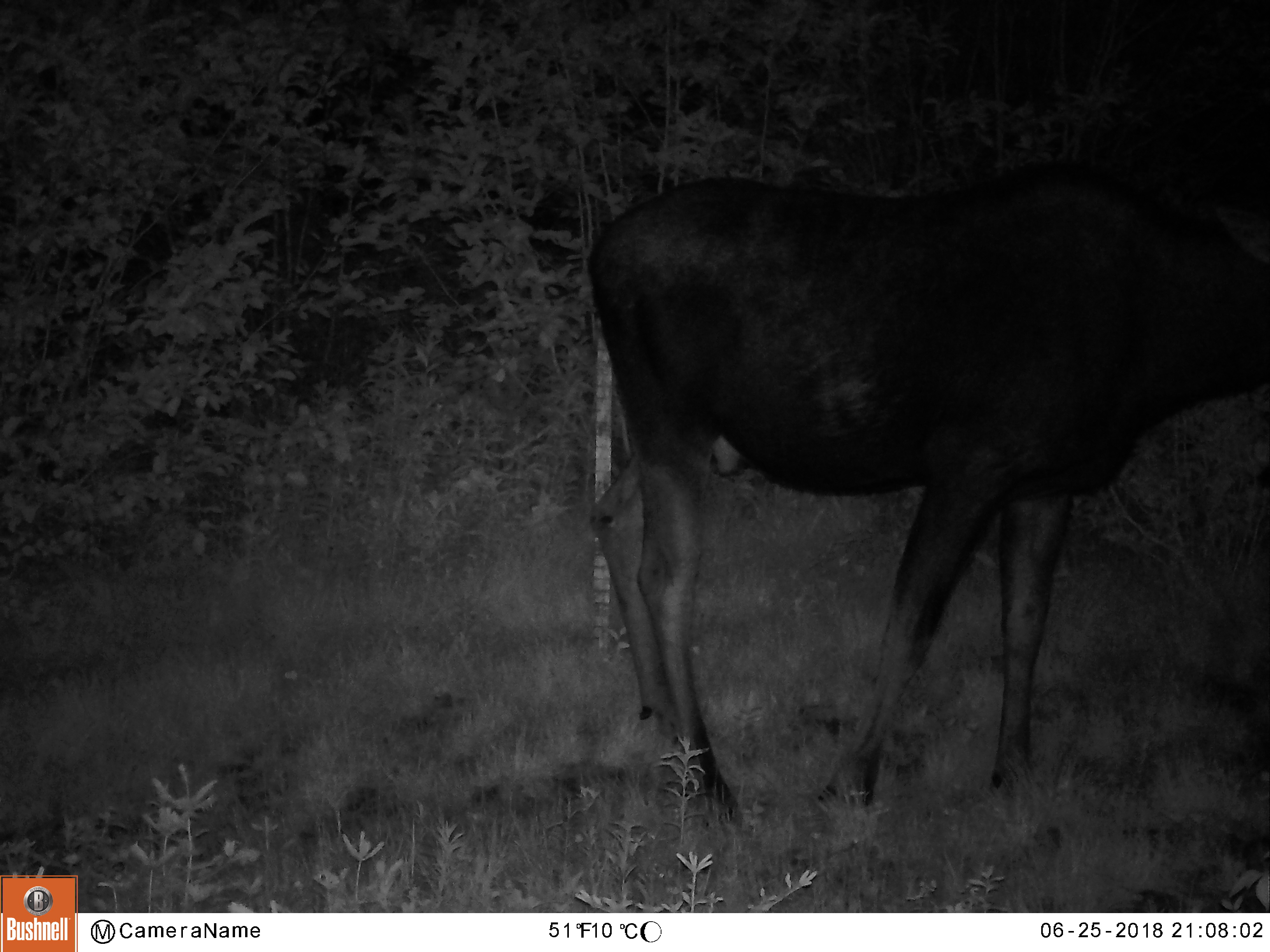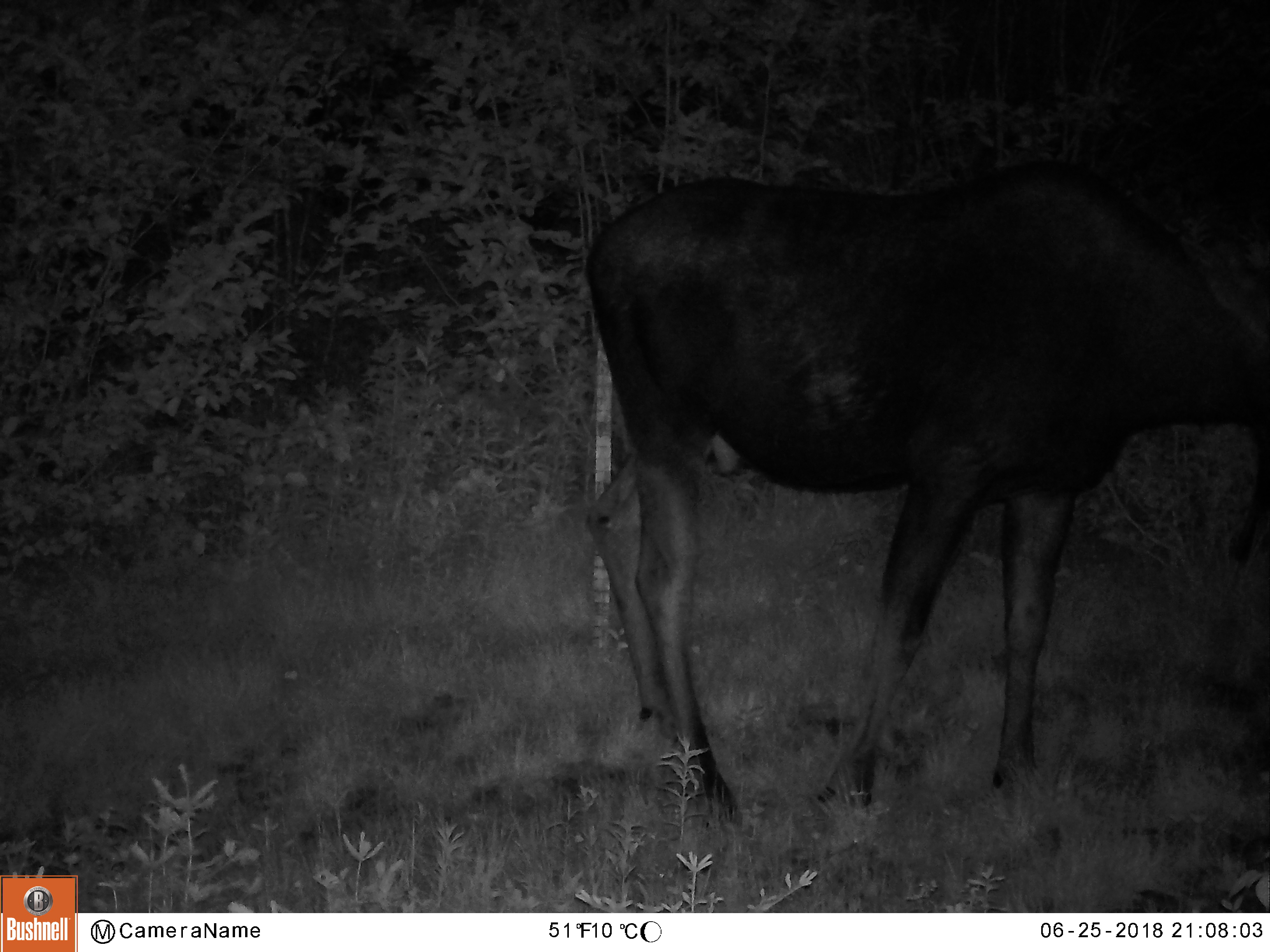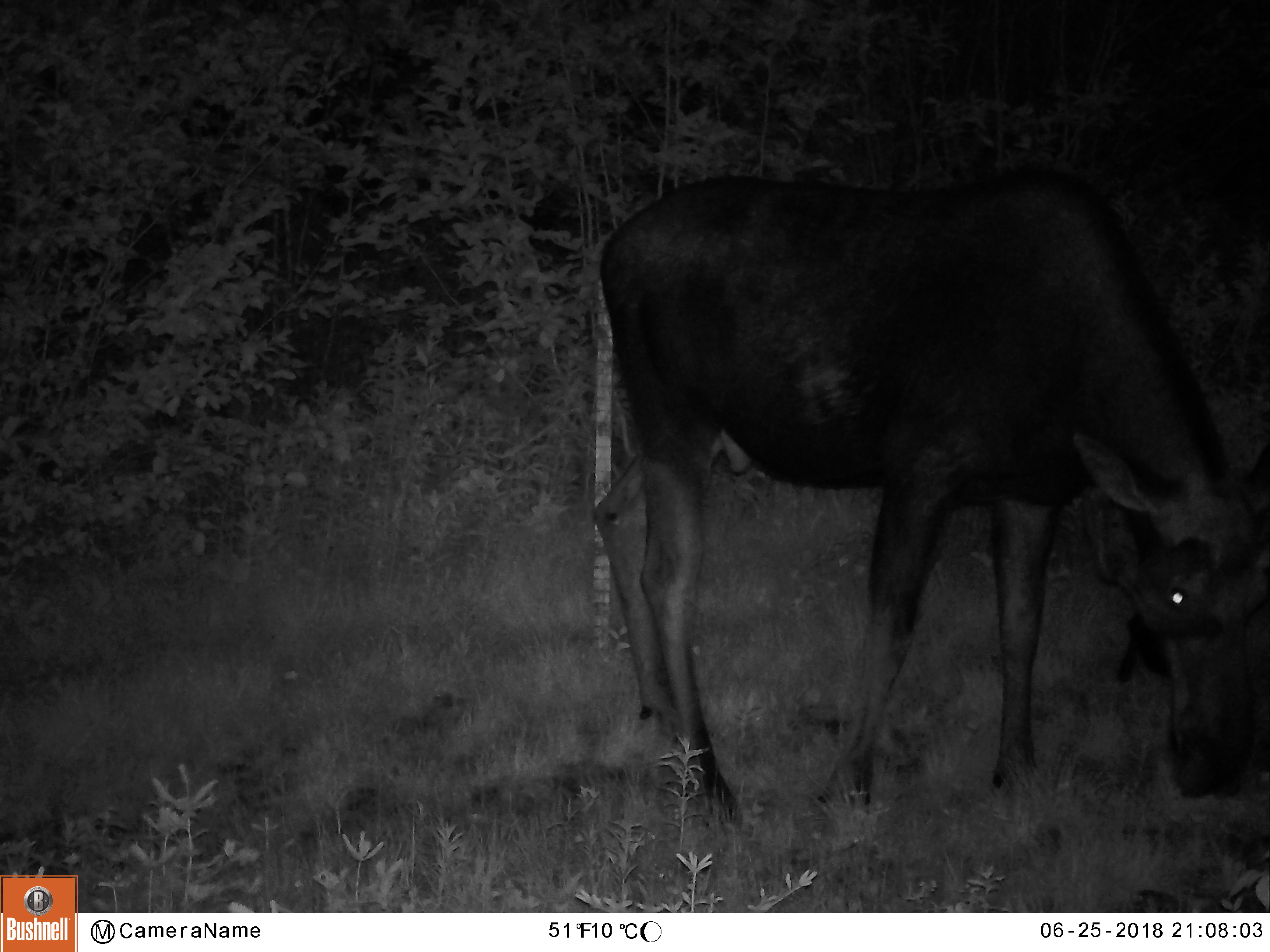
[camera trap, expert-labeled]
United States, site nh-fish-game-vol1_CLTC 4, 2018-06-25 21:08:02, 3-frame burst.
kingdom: Animalia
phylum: Chordata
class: Mammalia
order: Artiodactyla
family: Cervidae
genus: Alces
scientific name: Alces alces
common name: moose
Moose (Alces alces).